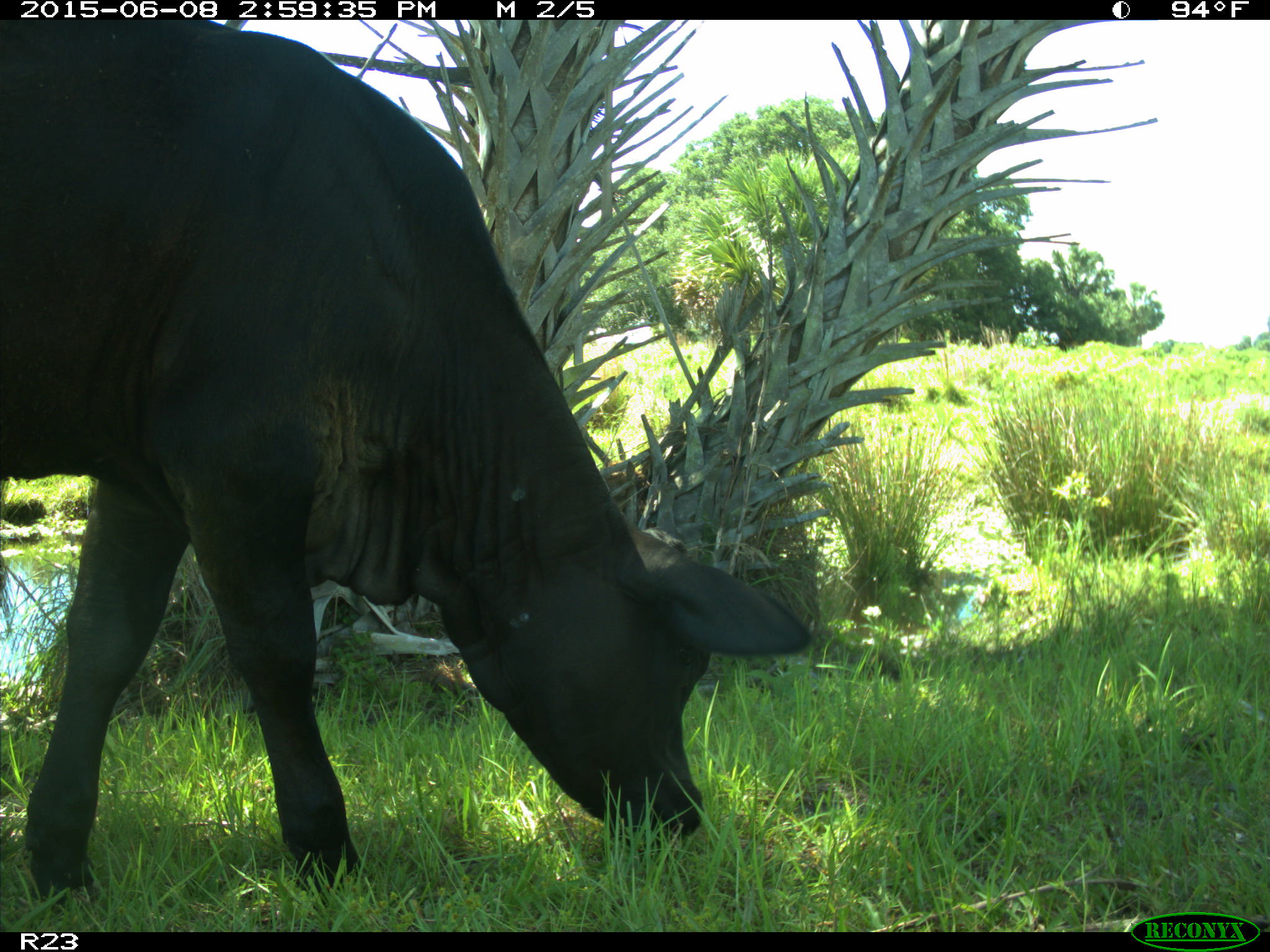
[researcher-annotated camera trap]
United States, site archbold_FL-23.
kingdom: Animalia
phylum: Chordata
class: Mammalia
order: Artiodactyla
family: Bovidae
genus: Bos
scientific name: Bos taurus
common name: domestic cow